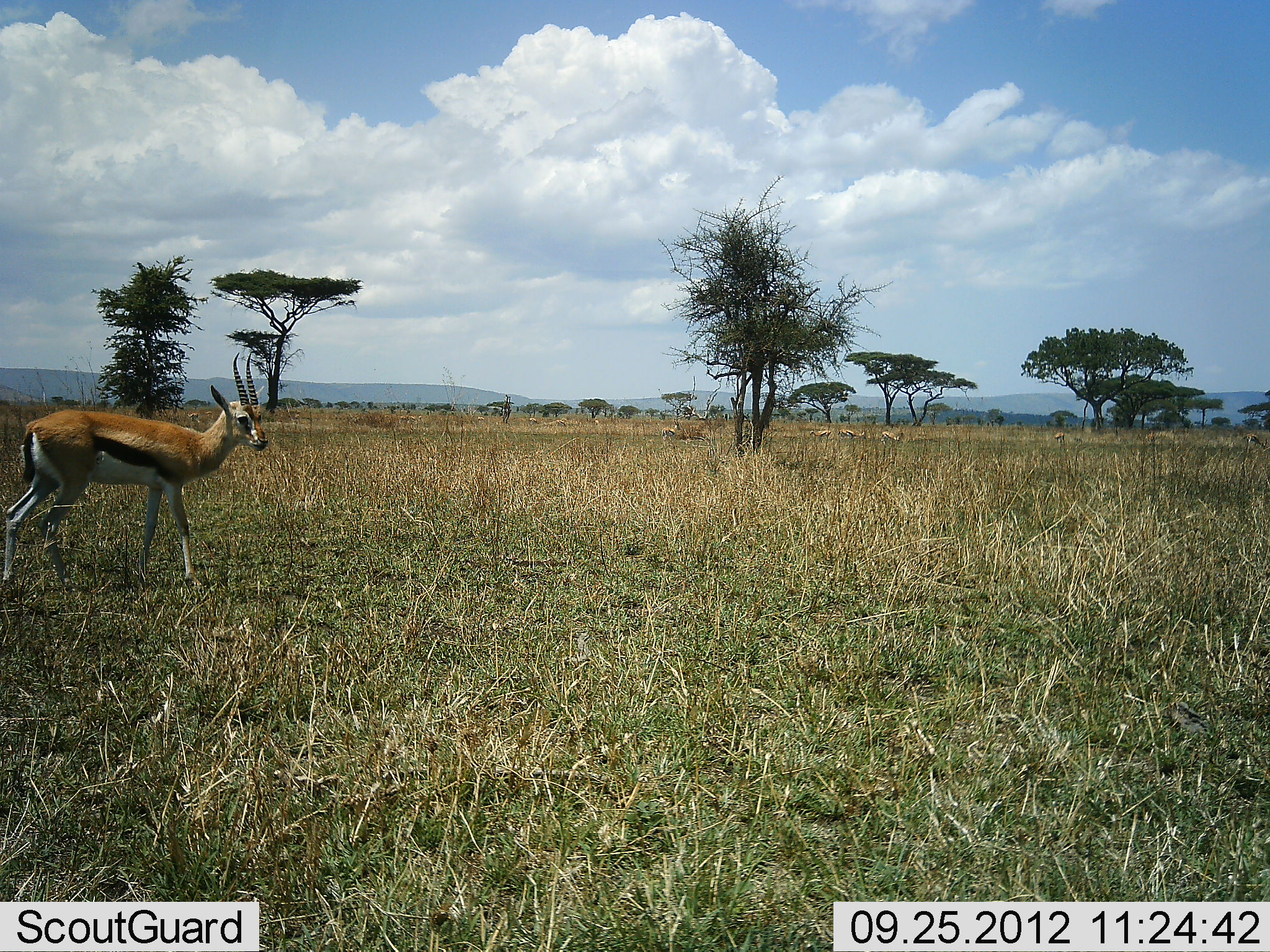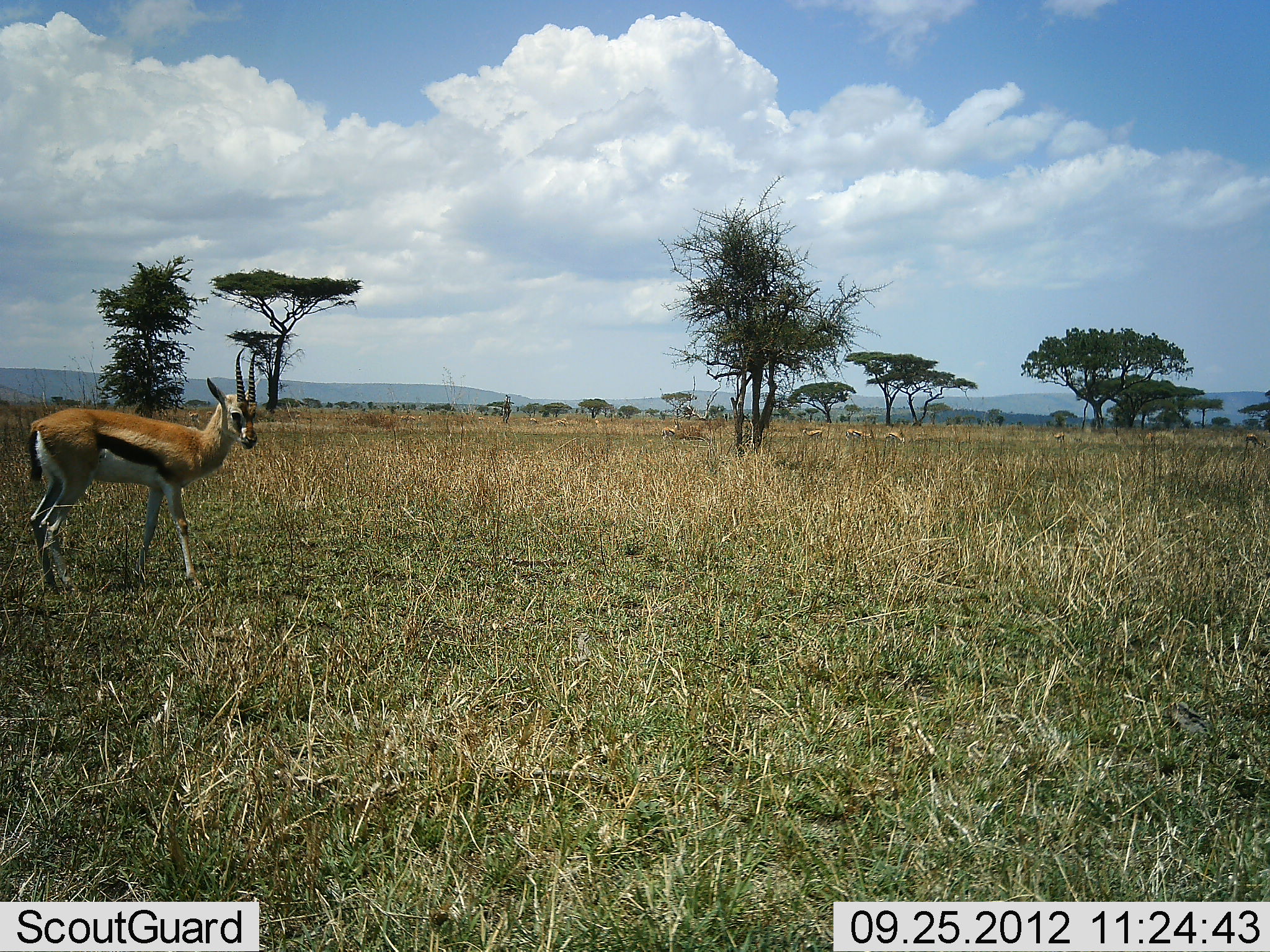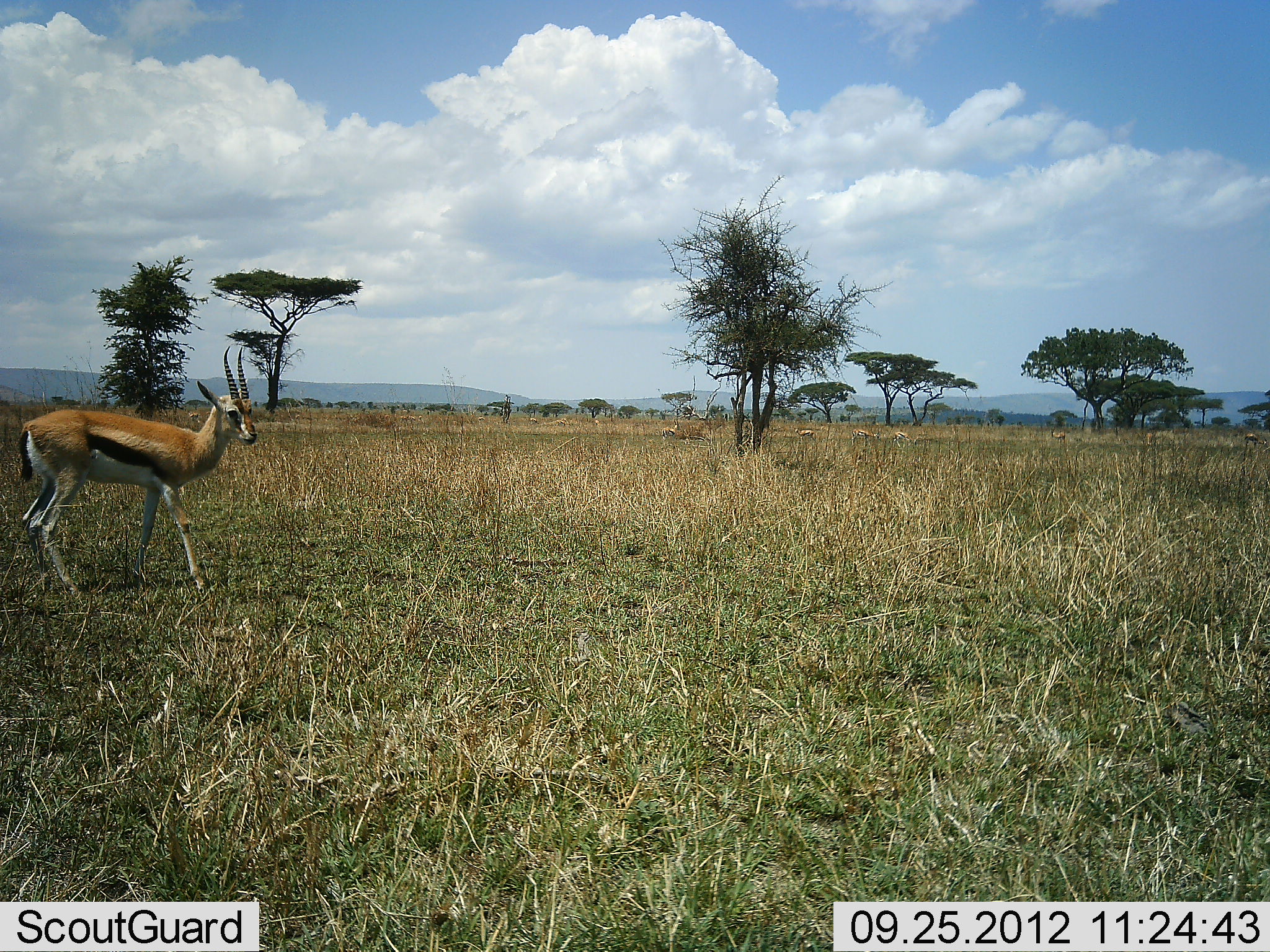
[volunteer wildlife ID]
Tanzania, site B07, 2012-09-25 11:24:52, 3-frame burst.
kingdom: Animalia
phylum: Chordata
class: Mammalia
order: Artiodactyla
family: Bovidae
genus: Eudorcas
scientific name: Eudorcas thomsonii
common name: thomson's gazelle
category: gazellethomsons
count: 1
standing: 100%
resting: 0%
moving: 10%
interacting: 0%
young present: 0%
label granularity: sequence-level